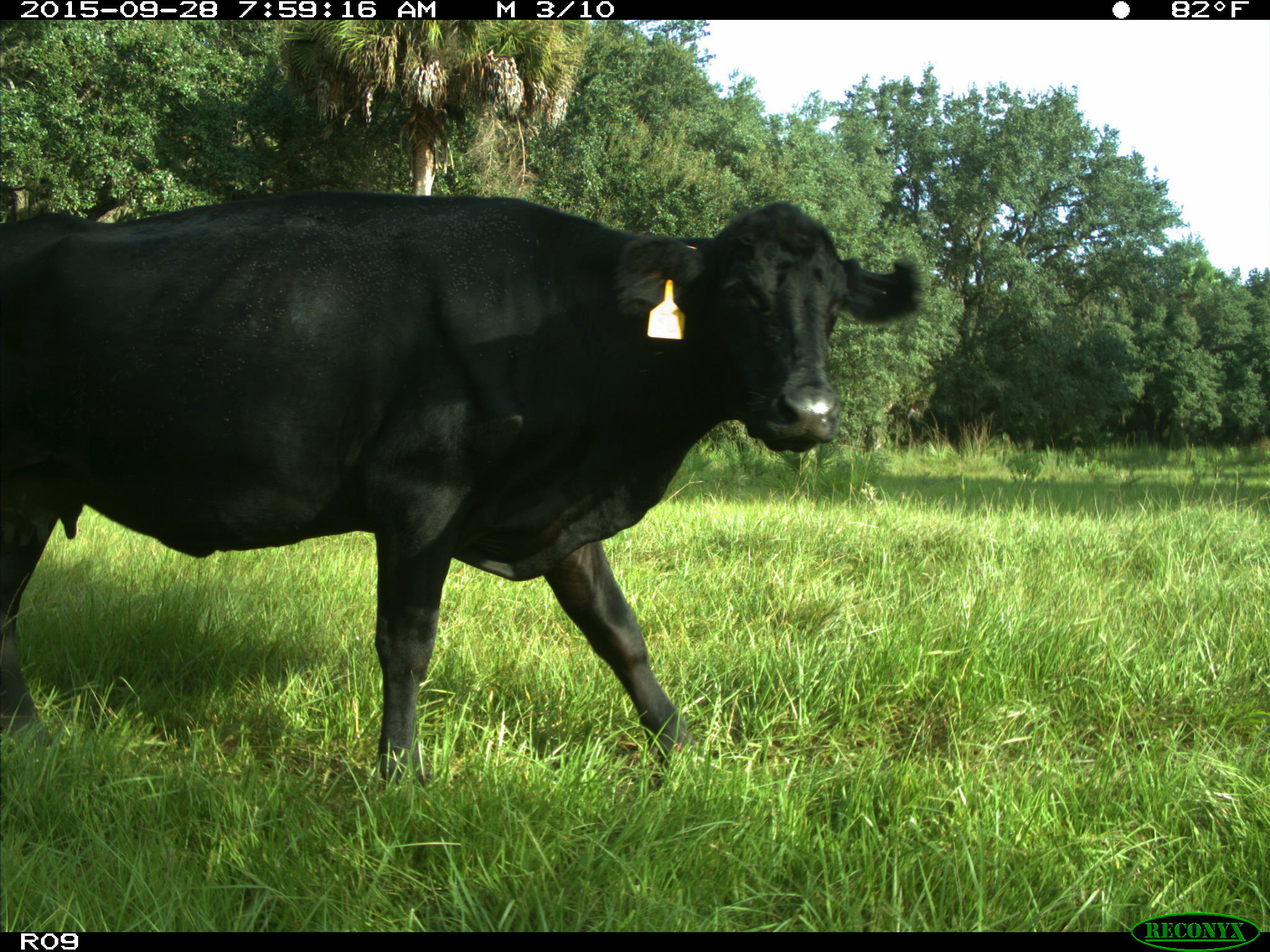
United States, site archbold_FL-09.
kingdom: Animalia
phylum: Chordata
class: Mammalia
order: Artiodactyla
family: Bovidae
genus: Bos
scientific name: Bos taurus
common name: domestic cow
Bos taurus (domestic cow).